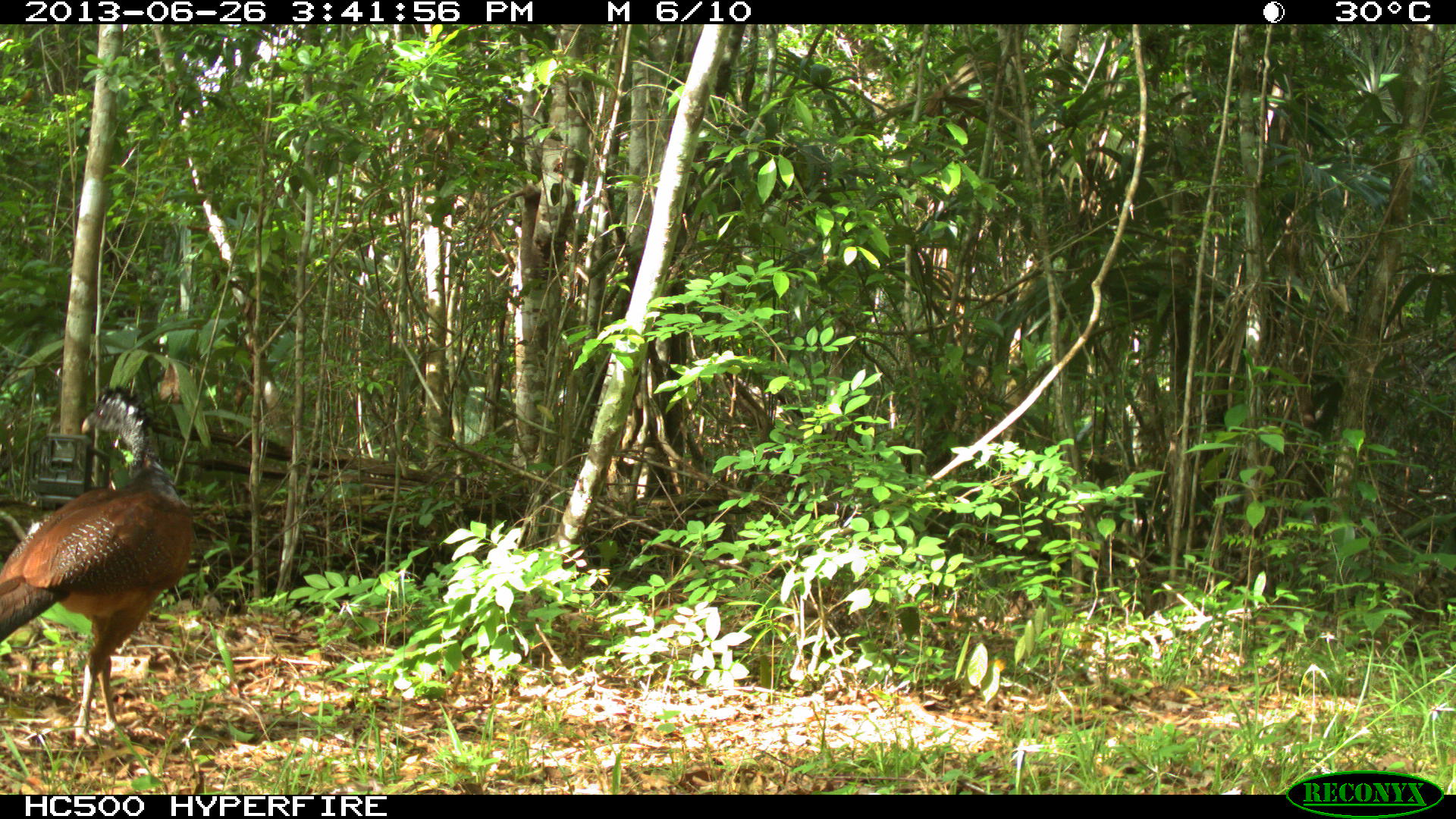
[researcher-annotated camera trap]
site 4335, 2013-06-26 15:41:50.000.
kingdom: Animalia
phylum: Chordata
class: Aves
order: Galliformes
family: Cracidae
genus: Crax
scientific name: Crax rubra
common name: great curassow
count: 1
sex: female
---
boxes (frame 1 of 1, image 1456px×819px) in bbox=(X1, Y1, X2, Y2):
crax rubra: bbox=(0, 385, 196, 747)